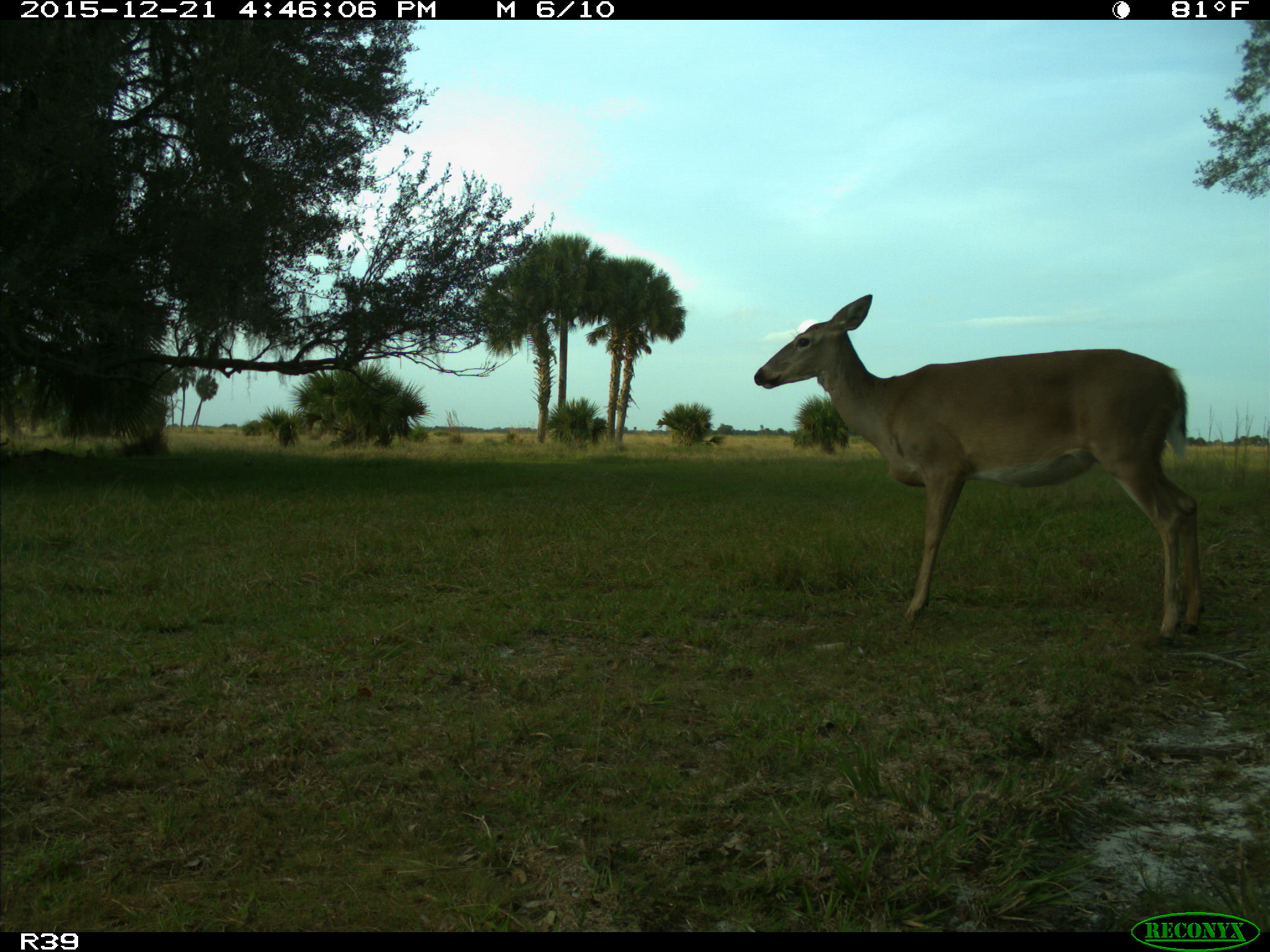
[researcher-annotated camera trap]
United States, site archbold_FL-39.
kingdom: Animalia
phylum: Chordata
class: Mammalia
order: Artiodactyla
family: Cervidae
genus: Odocoileus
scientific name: Odocoileus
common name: deer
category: unidentified deer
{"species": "unidentified deer (deer) (Odocoileus)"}